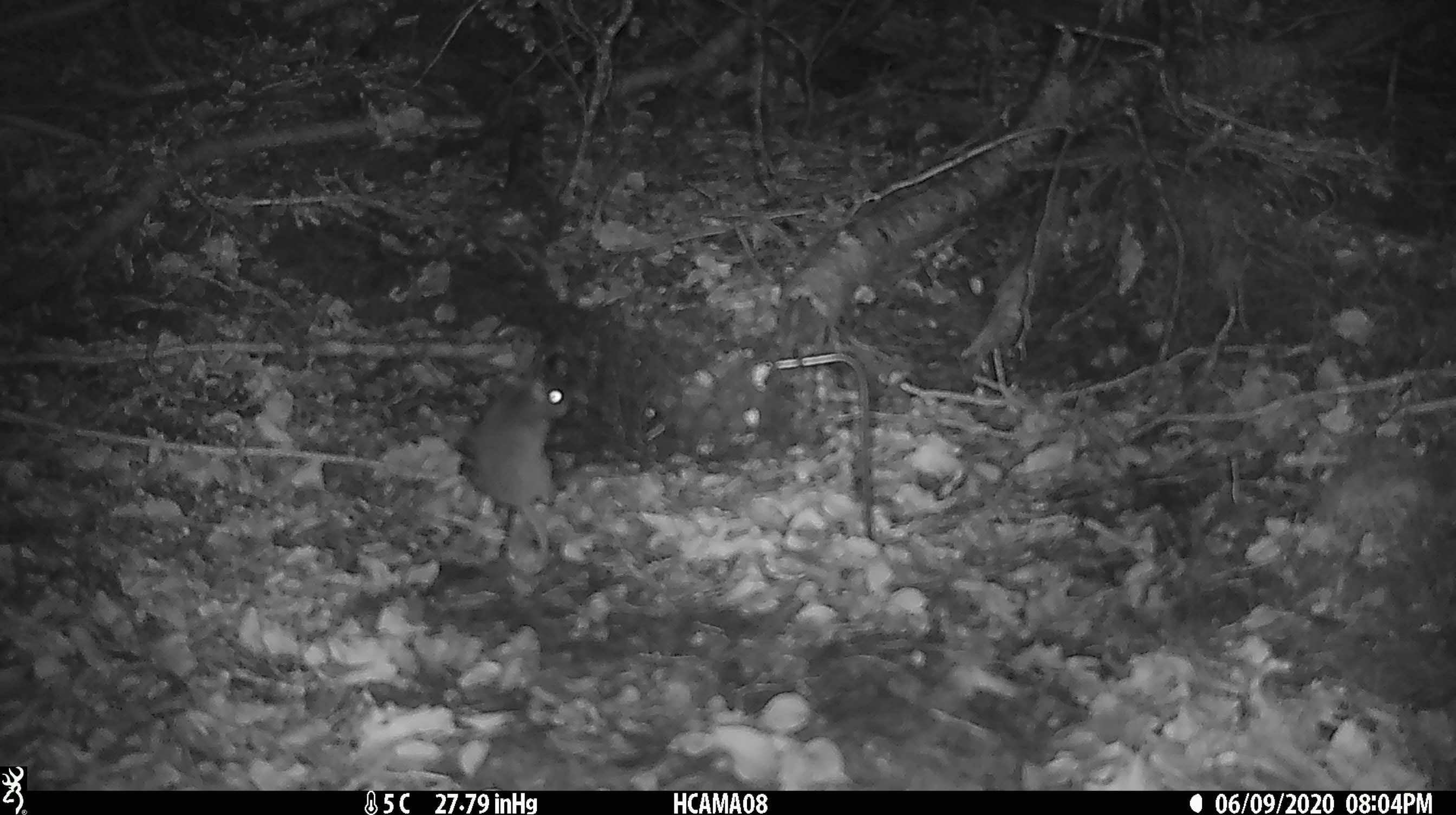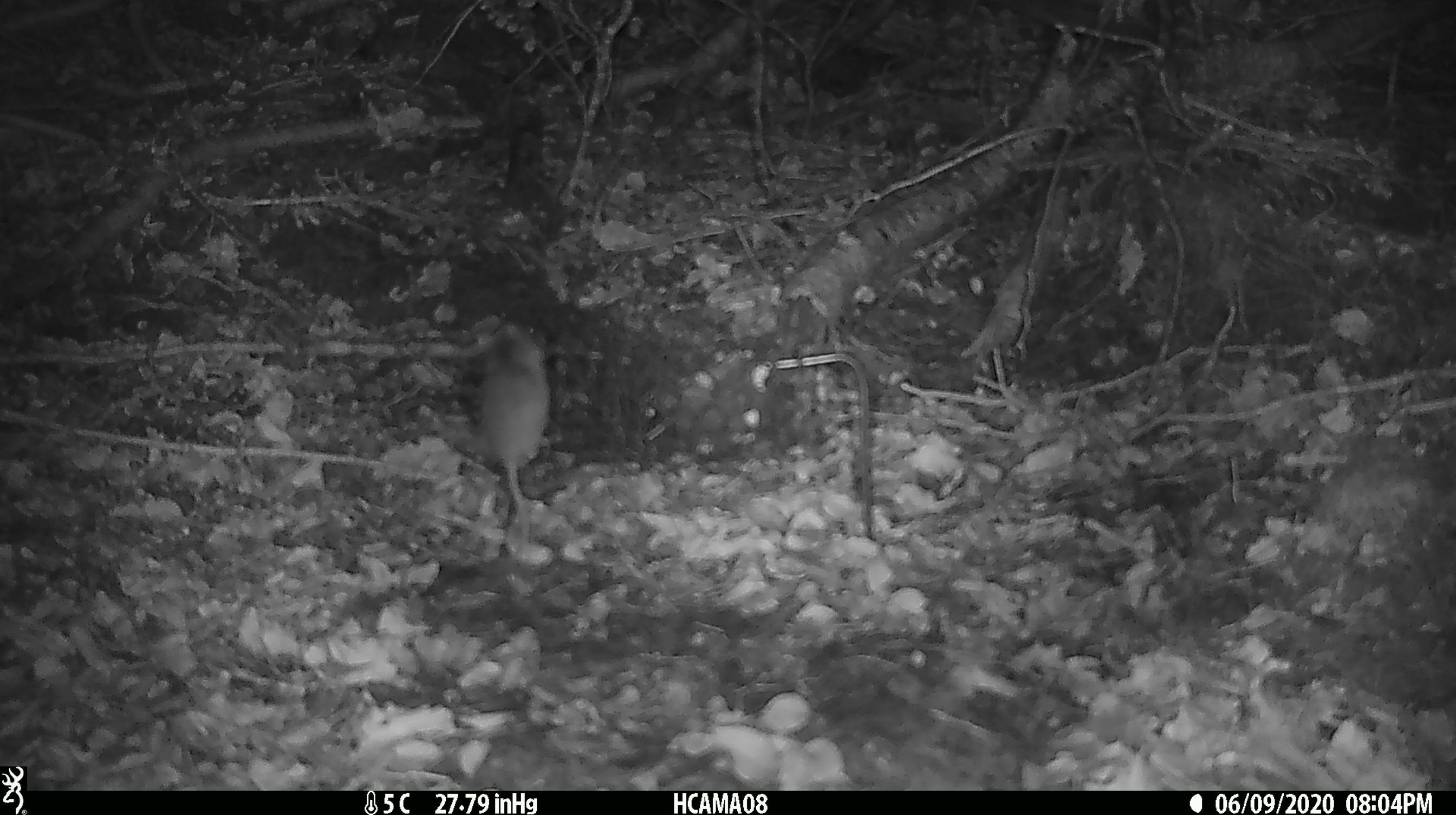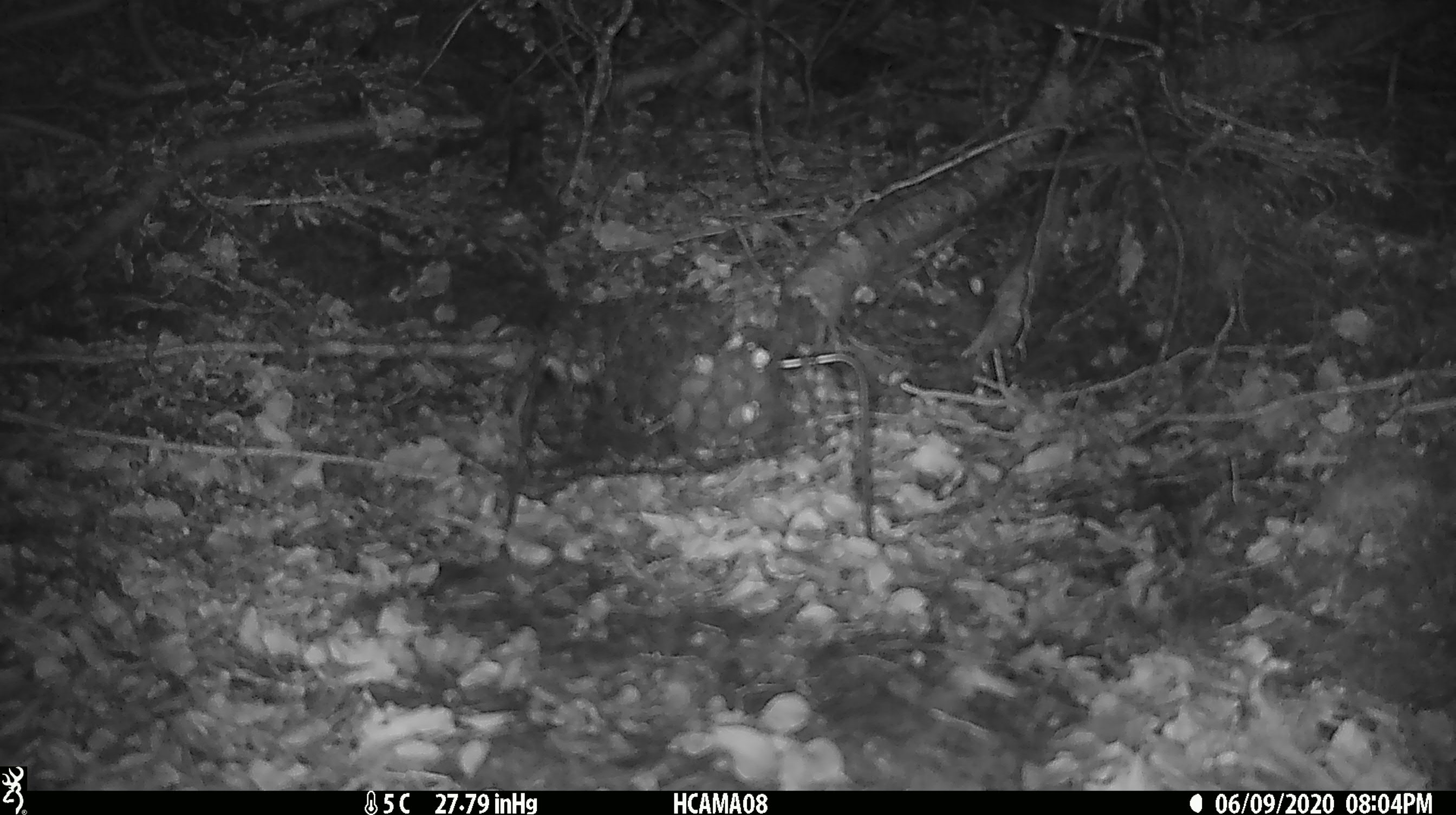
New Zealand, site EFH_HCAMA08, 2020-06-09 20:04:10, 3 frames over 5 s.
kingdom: Animalia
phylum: Chordata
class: Mammalia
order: Rodentia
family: Muridae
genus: Mus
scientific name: Mus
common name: mouse